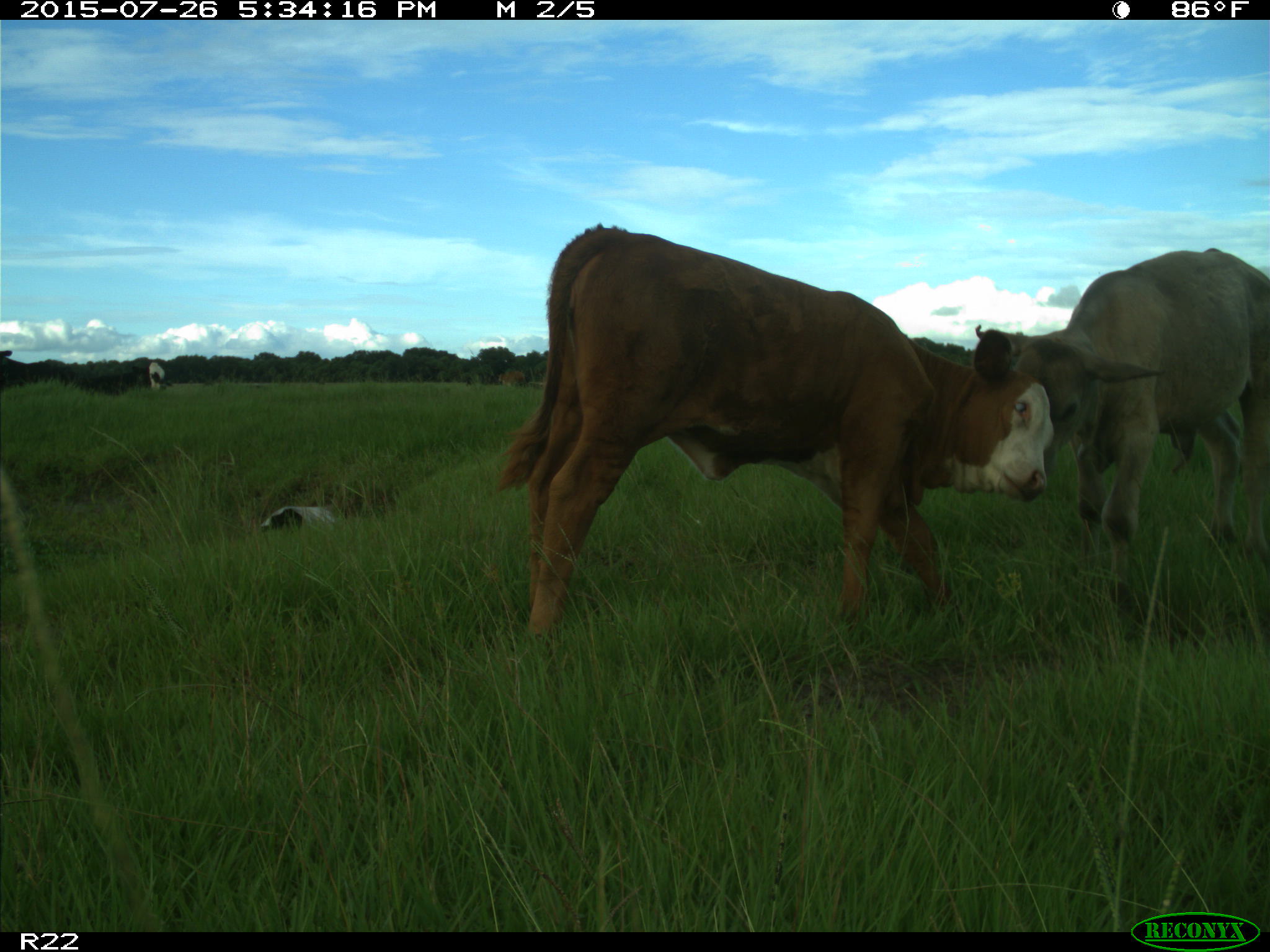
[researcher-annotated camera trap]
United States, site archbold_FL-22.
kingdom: Animalia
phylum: Chordata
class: Mammalia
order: Artiodactyla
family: Bovidae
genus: Bos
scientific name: Bos taurus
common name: domestic cow